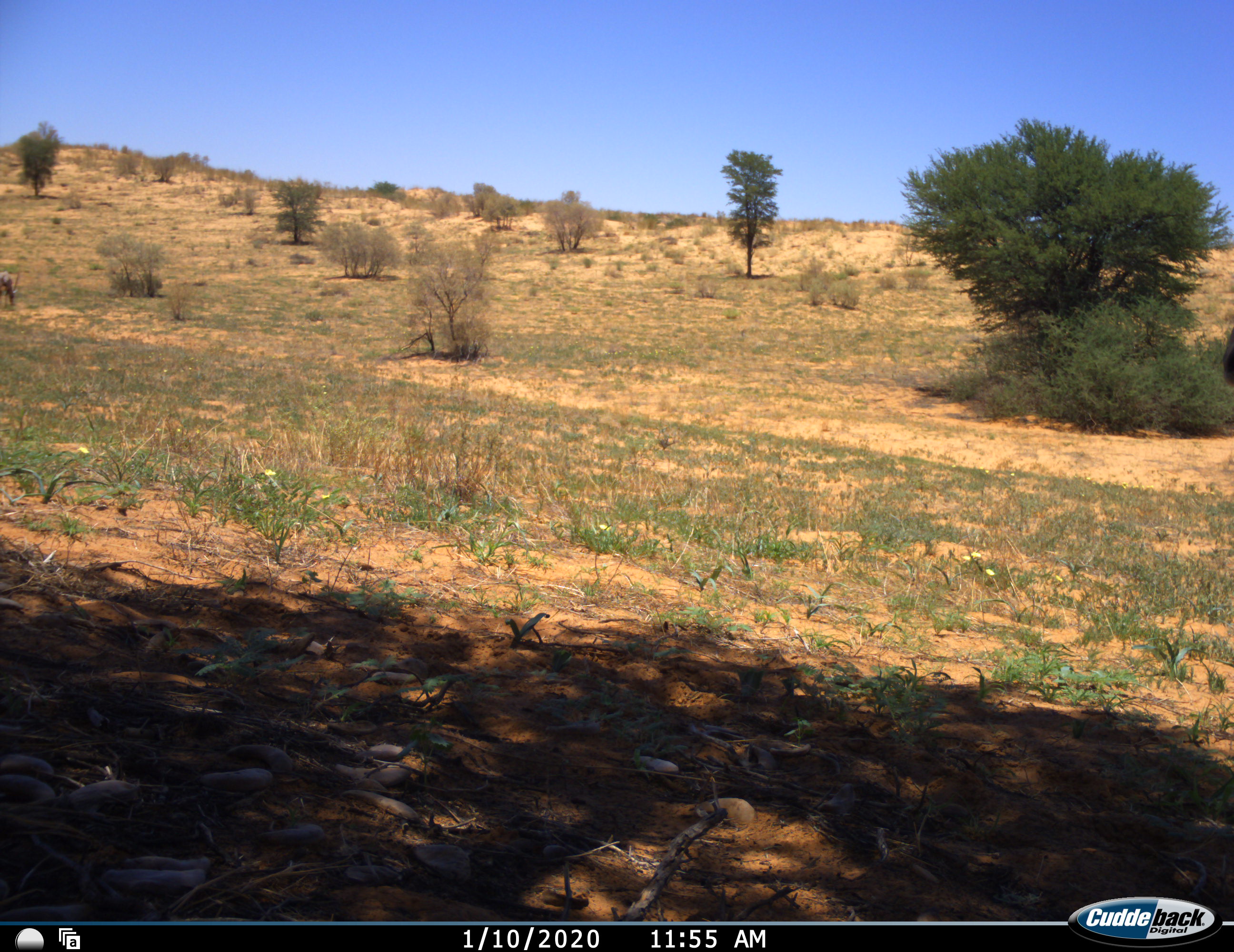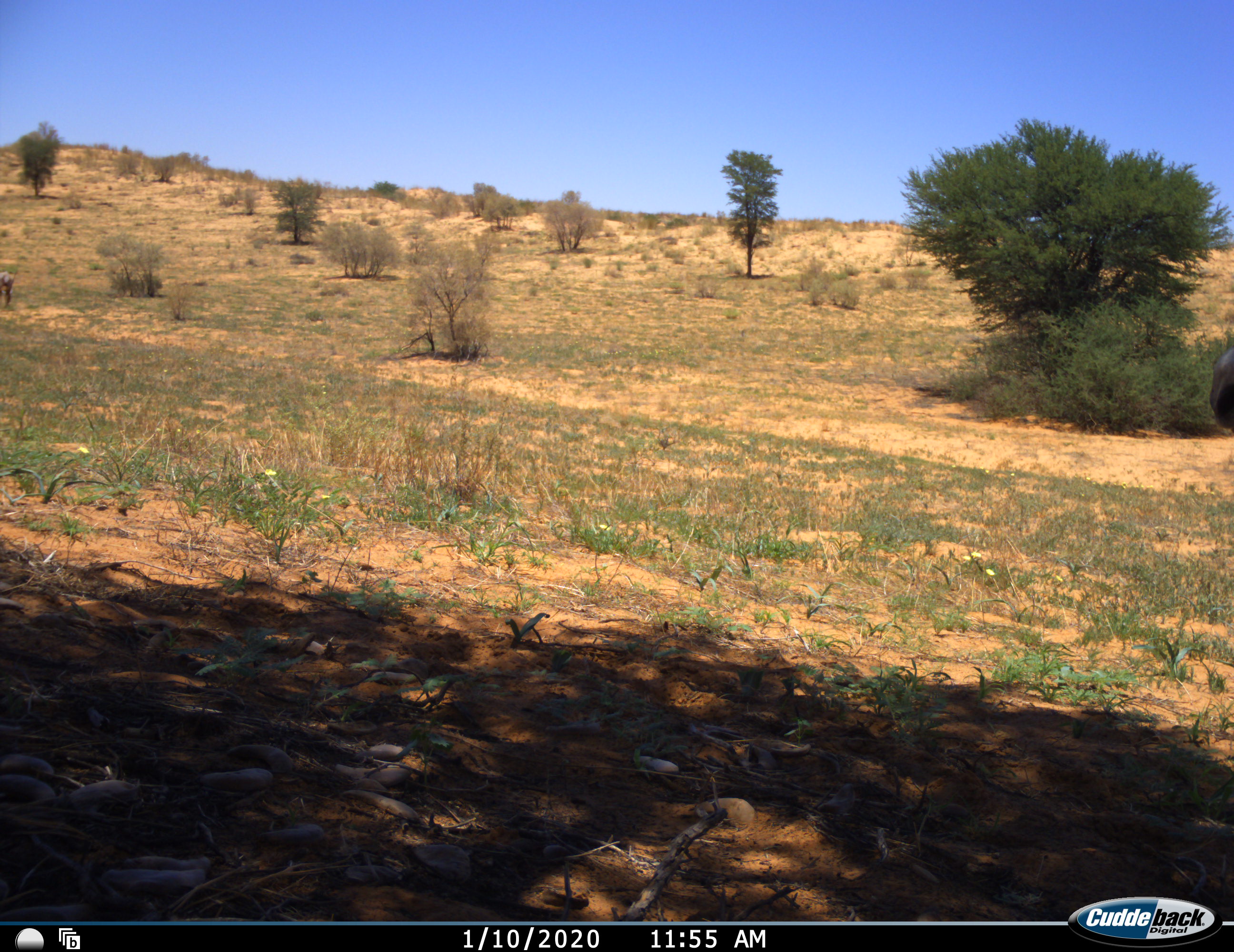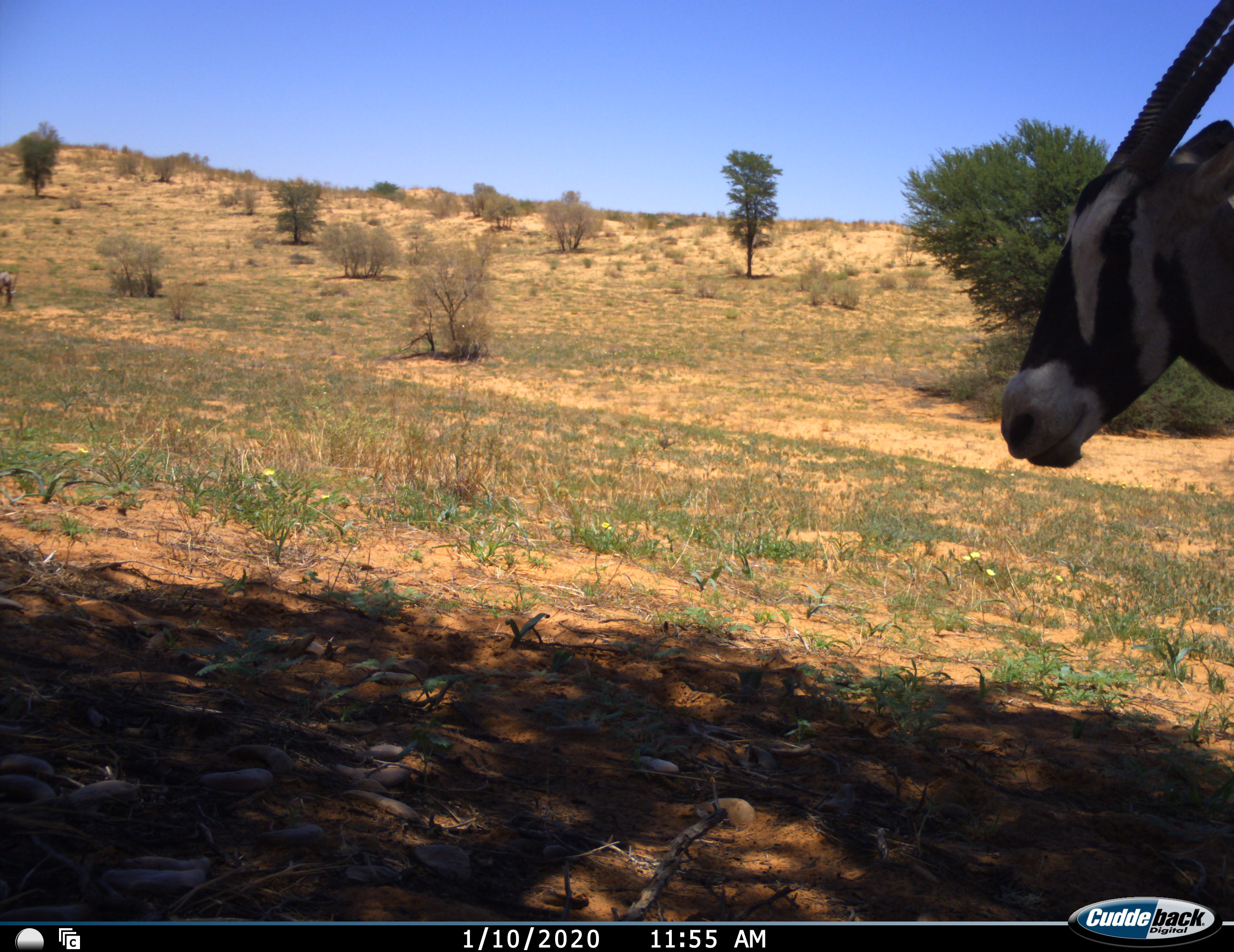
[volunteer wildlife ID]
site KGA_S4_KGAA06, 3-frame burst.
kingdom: Animalia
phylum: Chordata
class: Mammalia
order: Artiodactyla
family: Bovidae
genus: Oryx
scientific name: Oryx gazella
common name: gemsbok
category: oryx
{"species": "oryx (gemsbok) (Oryx gazella)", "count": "1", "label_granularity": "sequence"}